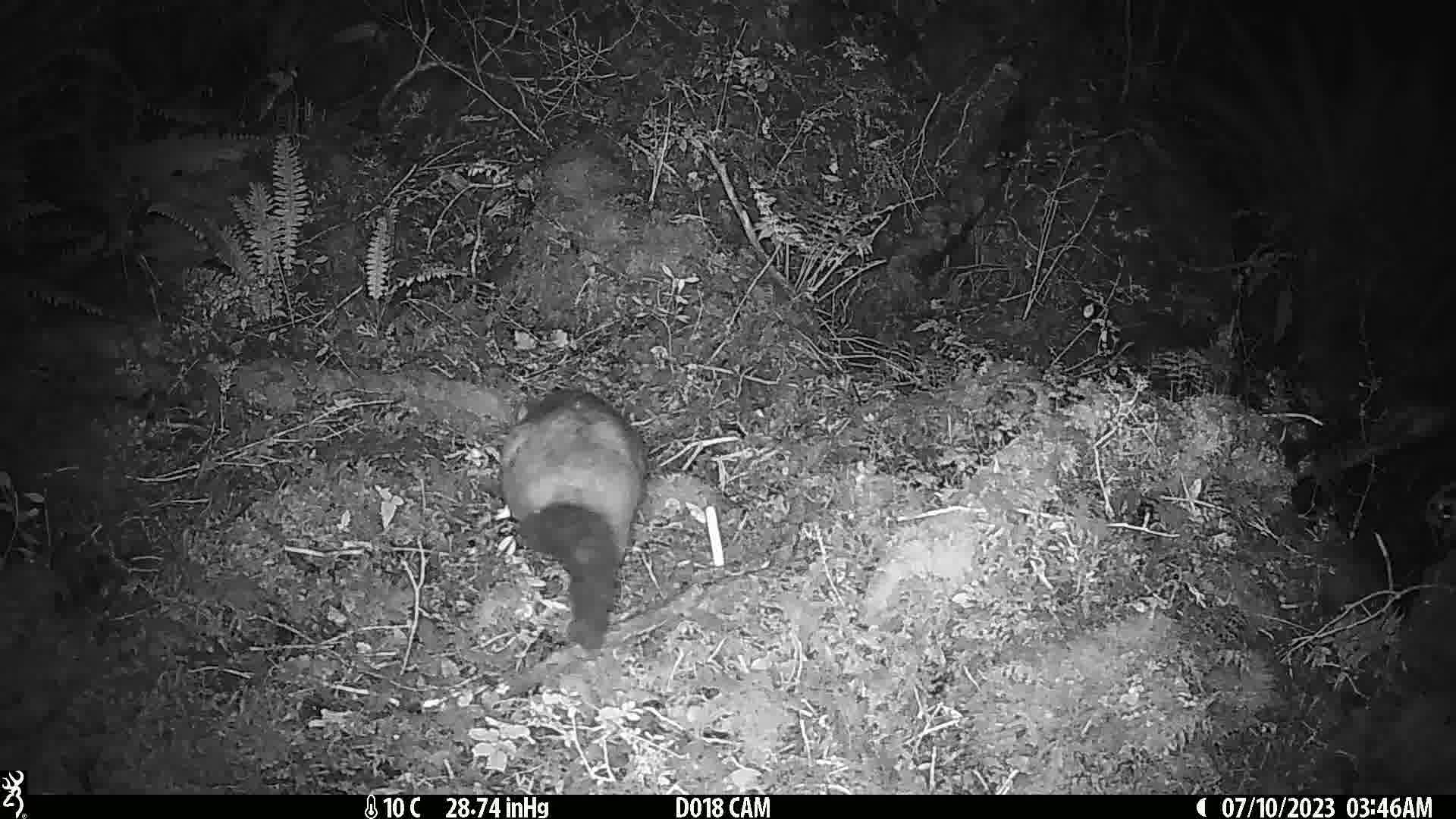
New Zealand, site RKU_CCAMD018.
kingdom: Animalia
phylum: Chordata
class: Mammalia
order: Diprotodontia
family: Phalangeridae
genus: Trichosurus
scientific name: Trichosurus vulpecula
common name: common brushtail possum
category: possum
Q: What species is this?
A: Possum (common brushtail possum) (Trichosurus vulpecula).